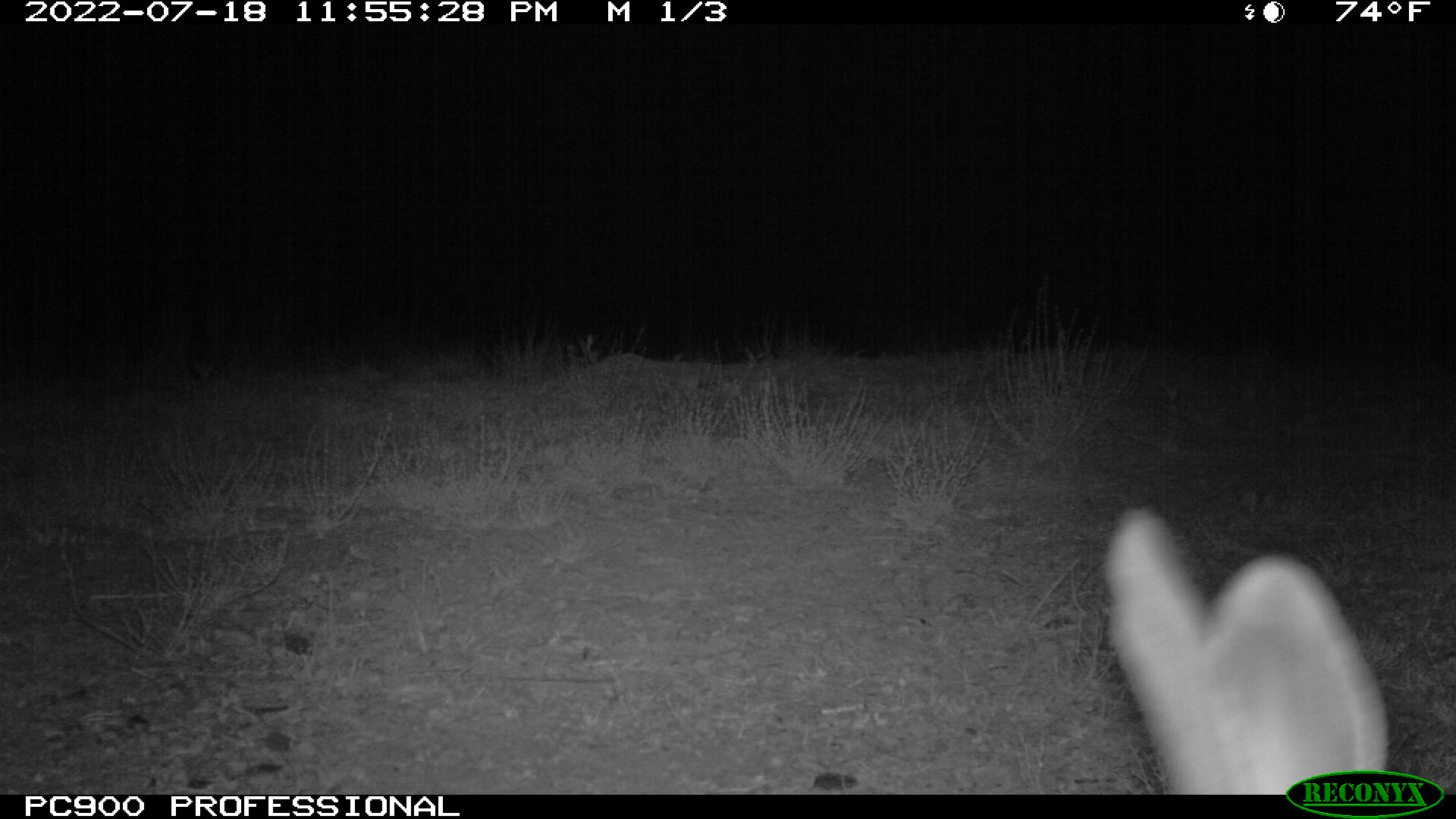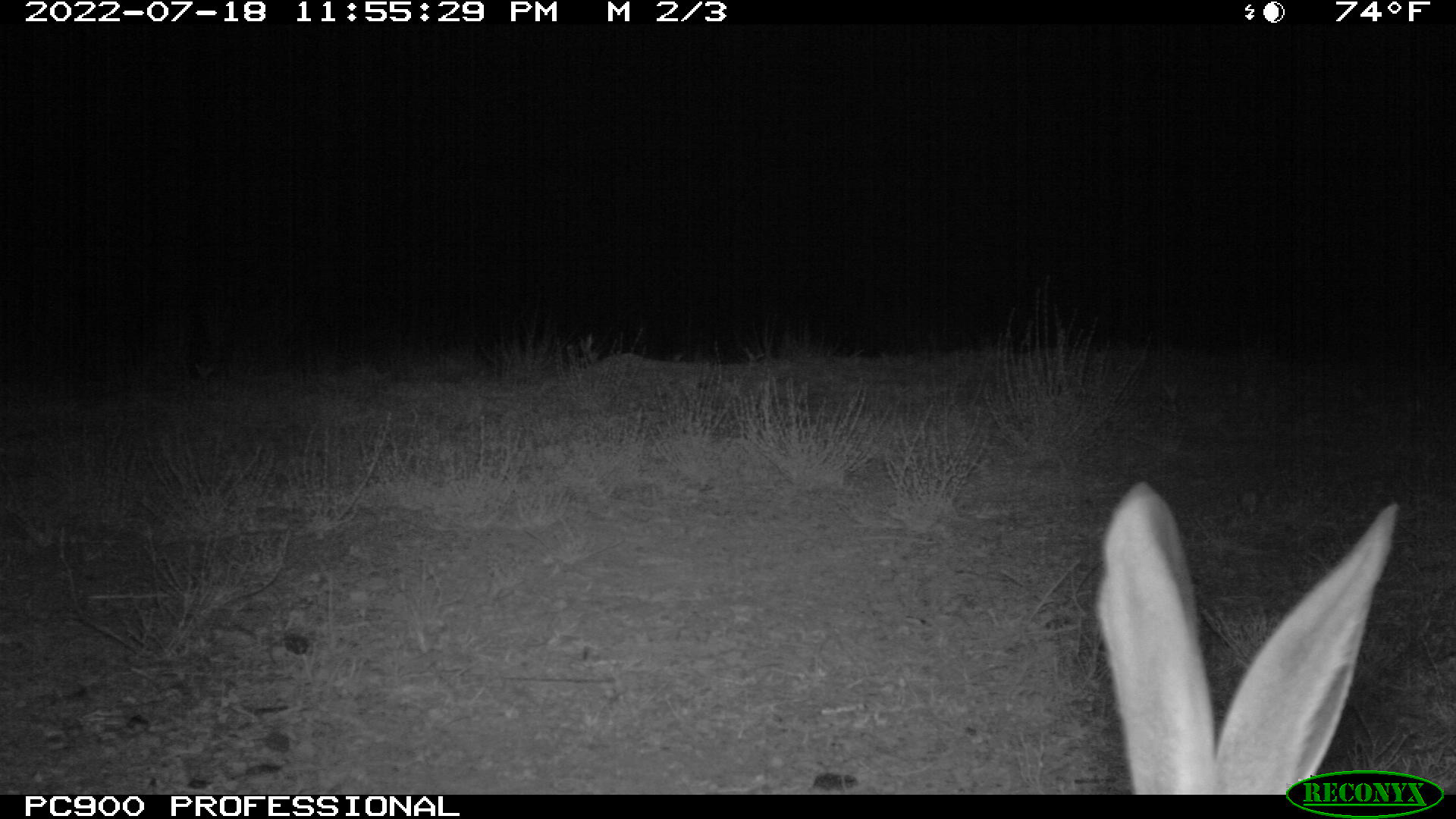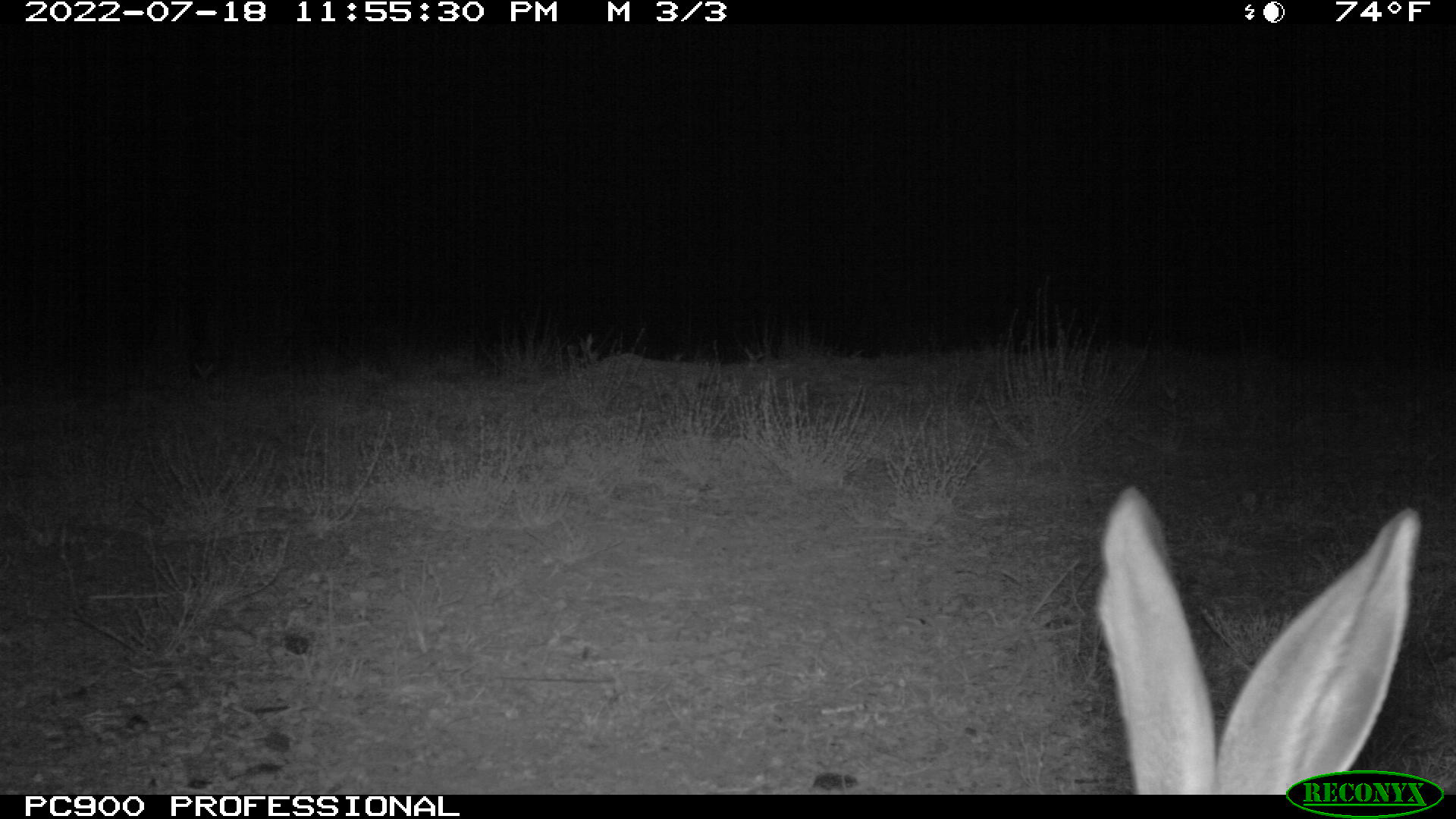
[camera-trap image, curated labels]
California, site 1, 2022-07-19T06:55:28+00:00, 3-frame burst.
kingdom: Animalia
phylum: Chordata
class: Mammalia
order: Lagomorpha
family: Leporidae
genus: Lepus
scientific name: Lepus californicus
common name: black-tailed jackrabbit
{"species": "black-tailed jackrabbit (Lepus californicus)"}